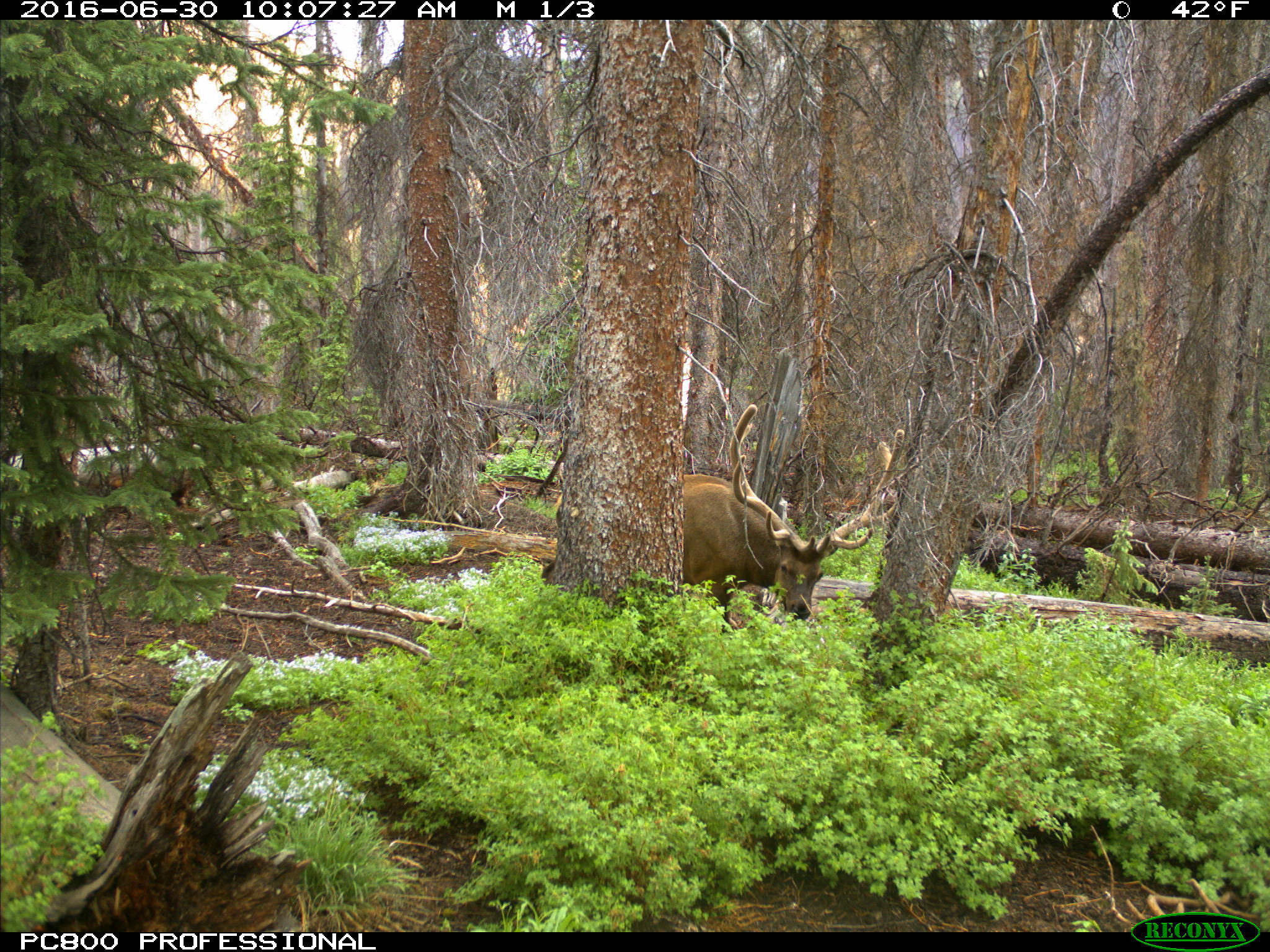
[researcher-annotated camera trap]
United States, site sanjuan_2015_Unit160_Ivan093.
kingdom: Animalia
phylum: Chordata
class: Mammalia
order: Artiodactyla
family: Cervidae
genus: Cervus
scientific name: Cervus elaphus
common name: red deer